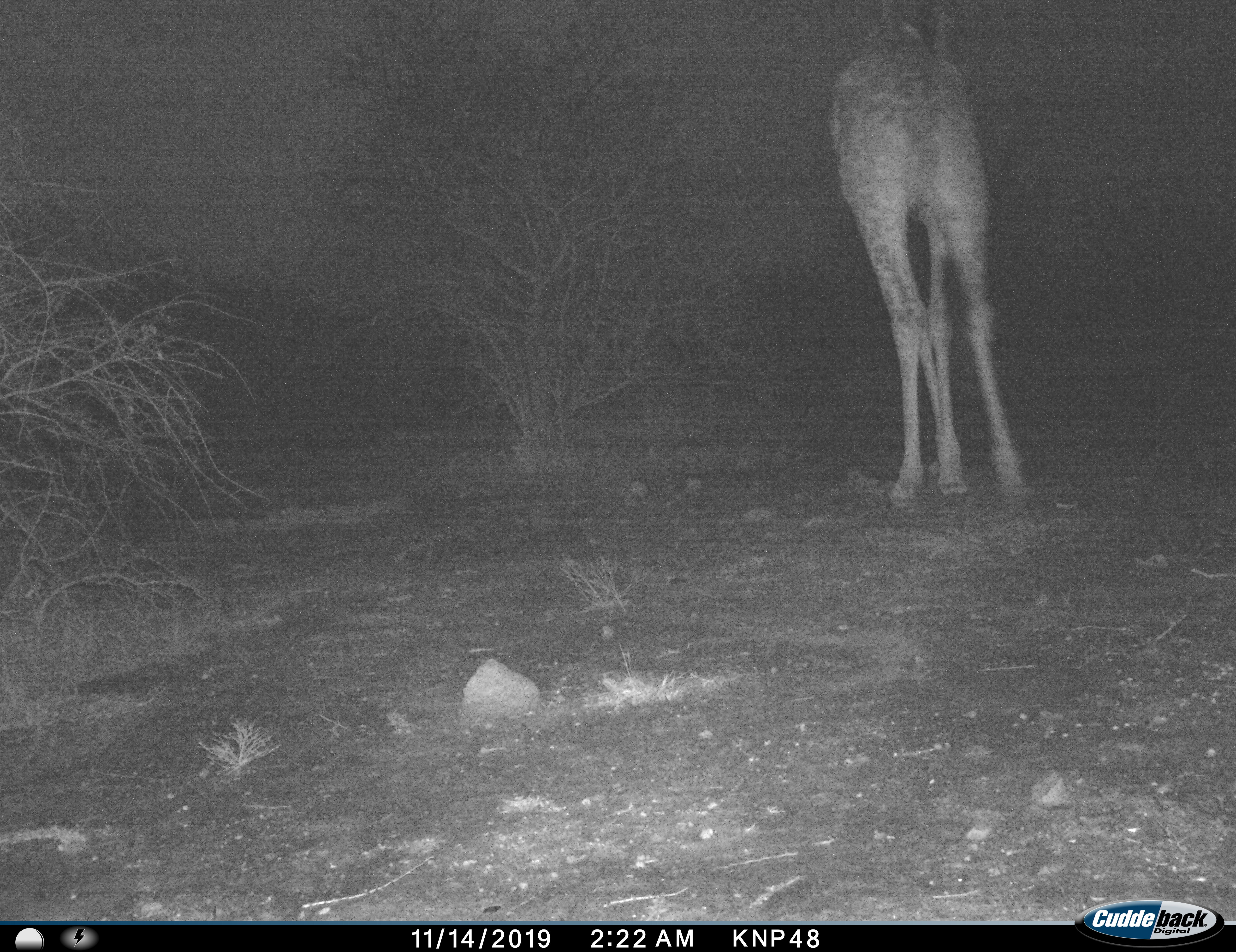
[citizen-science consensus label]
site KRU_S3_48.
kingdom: Animalia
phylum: Chordata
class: Mammalia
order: Artiodactyla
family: Giraffidae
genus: Giraffa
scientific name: Giraffa camelopardalis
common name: giraffe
Giraffe (Giraffa camelopardalis), count 1. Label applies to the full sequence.